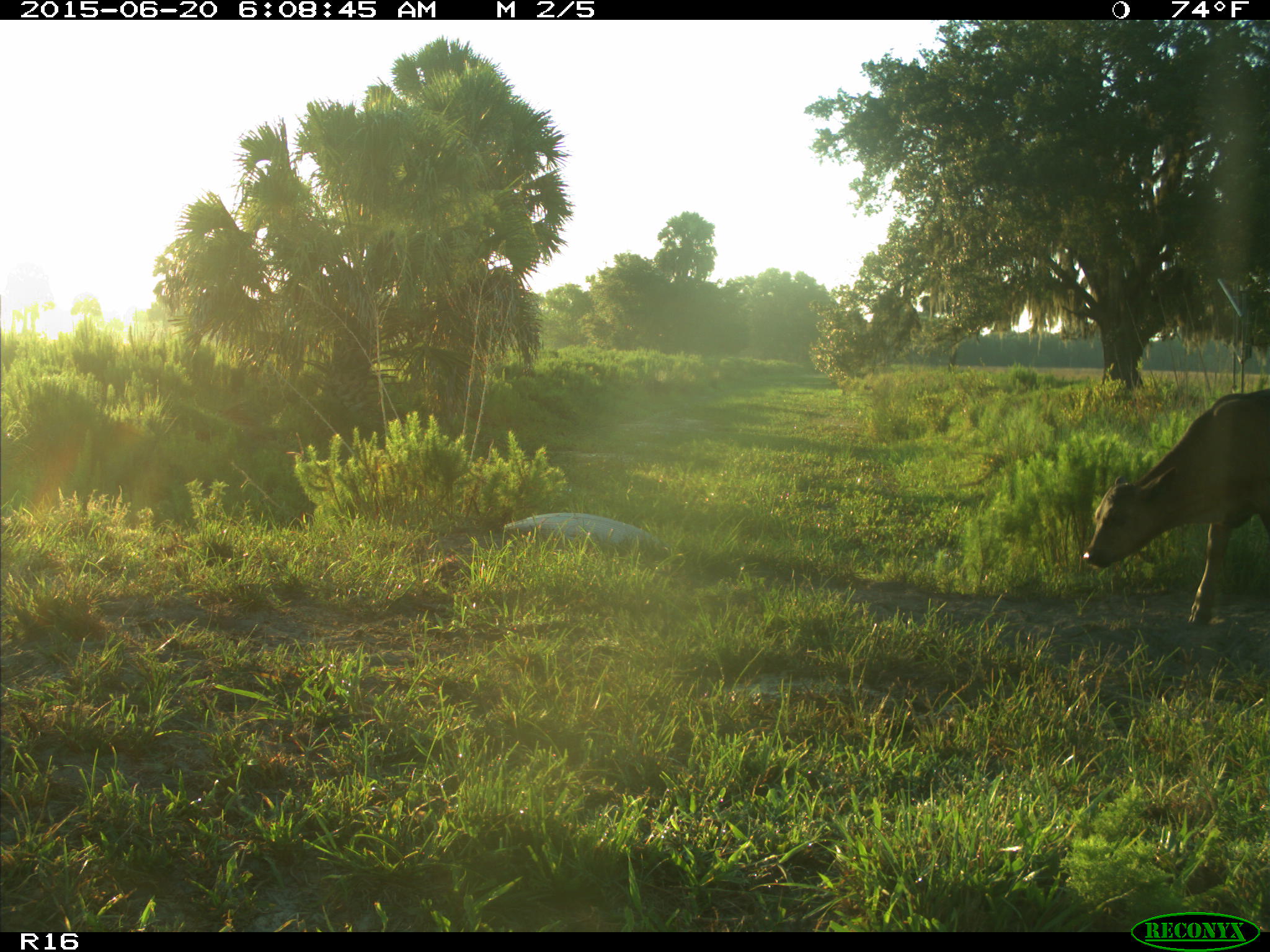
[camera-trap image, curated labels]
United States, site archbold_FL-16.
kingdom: Animalia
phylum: Chordata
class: Mammalia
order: Artiodactyla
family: Bovidae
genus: Bos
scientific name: Bos taurus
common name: domestic cow